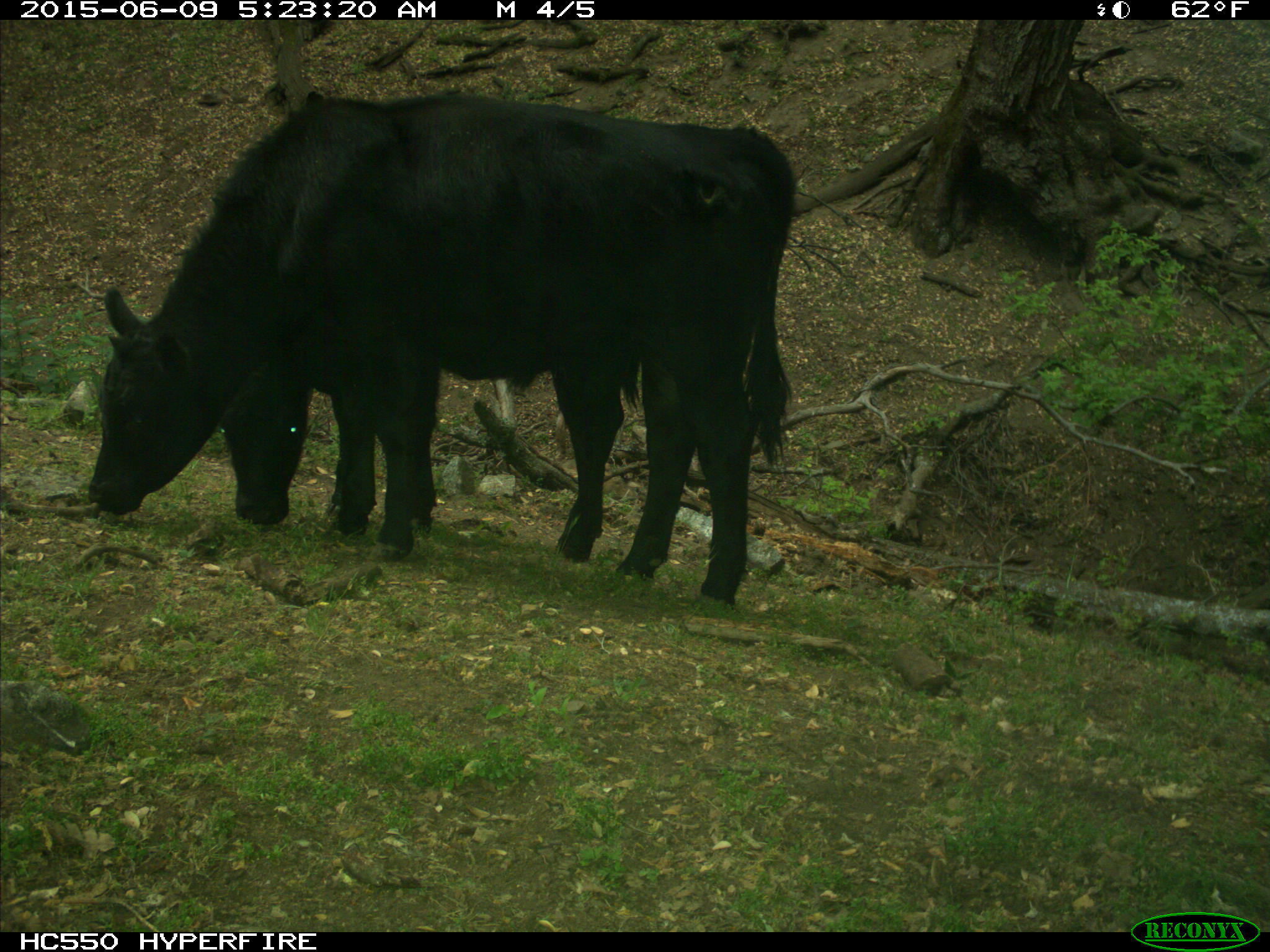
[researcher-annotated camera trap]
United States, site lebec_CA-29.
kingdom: Animalia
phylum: Chordata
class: Mammalia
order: Artiodactyla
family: Bovidae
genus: Bos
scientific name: Bos taurus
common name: domestic cow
Bos taurus (domestic cow).